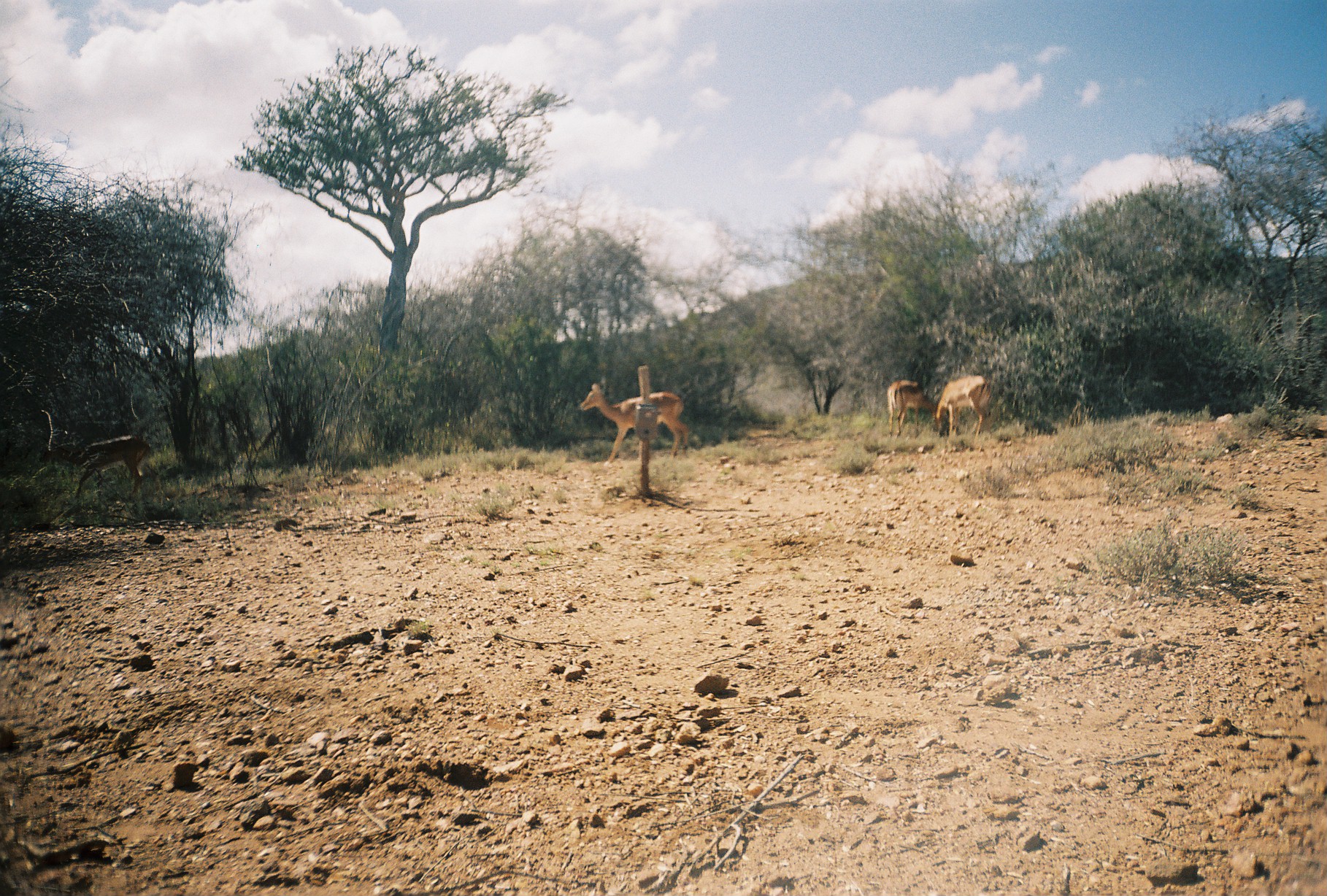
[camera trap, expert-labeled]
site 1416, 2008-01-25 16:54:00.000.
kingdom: Animalia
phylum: Chordata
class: Mammalia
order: Artiodactyla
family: Bovidae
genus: Aepyceros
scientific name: Aepyceros melampus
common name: impala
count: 4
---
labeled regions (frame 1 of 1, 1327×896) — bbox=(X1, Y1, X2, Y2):
aepyceros melampus: bbox=(577, 382, 691, 466); bbox=(38, 434, 151, 500); bbox=(930, 374, 992, 441); bbox=(886, 379, 937, 439)